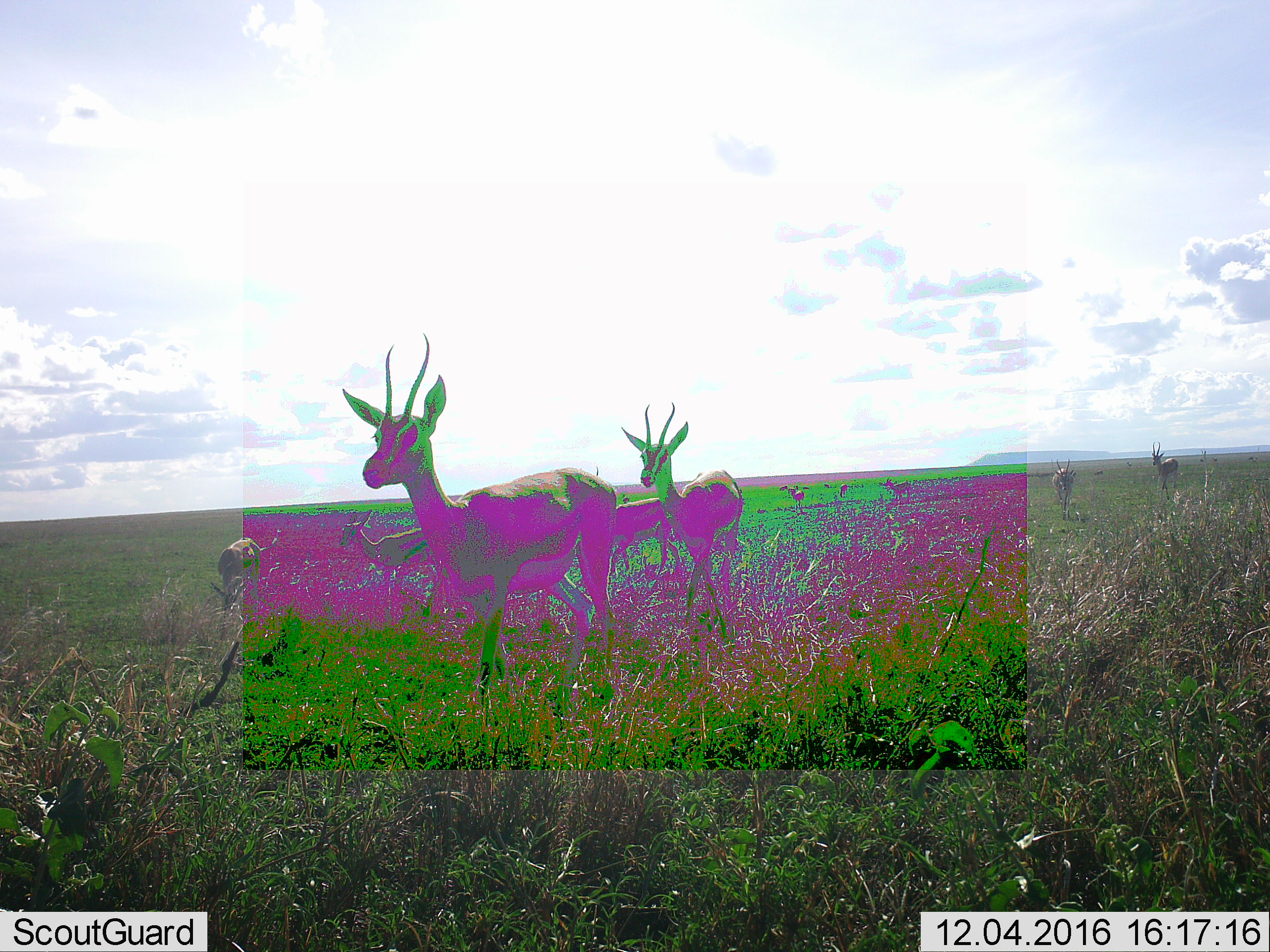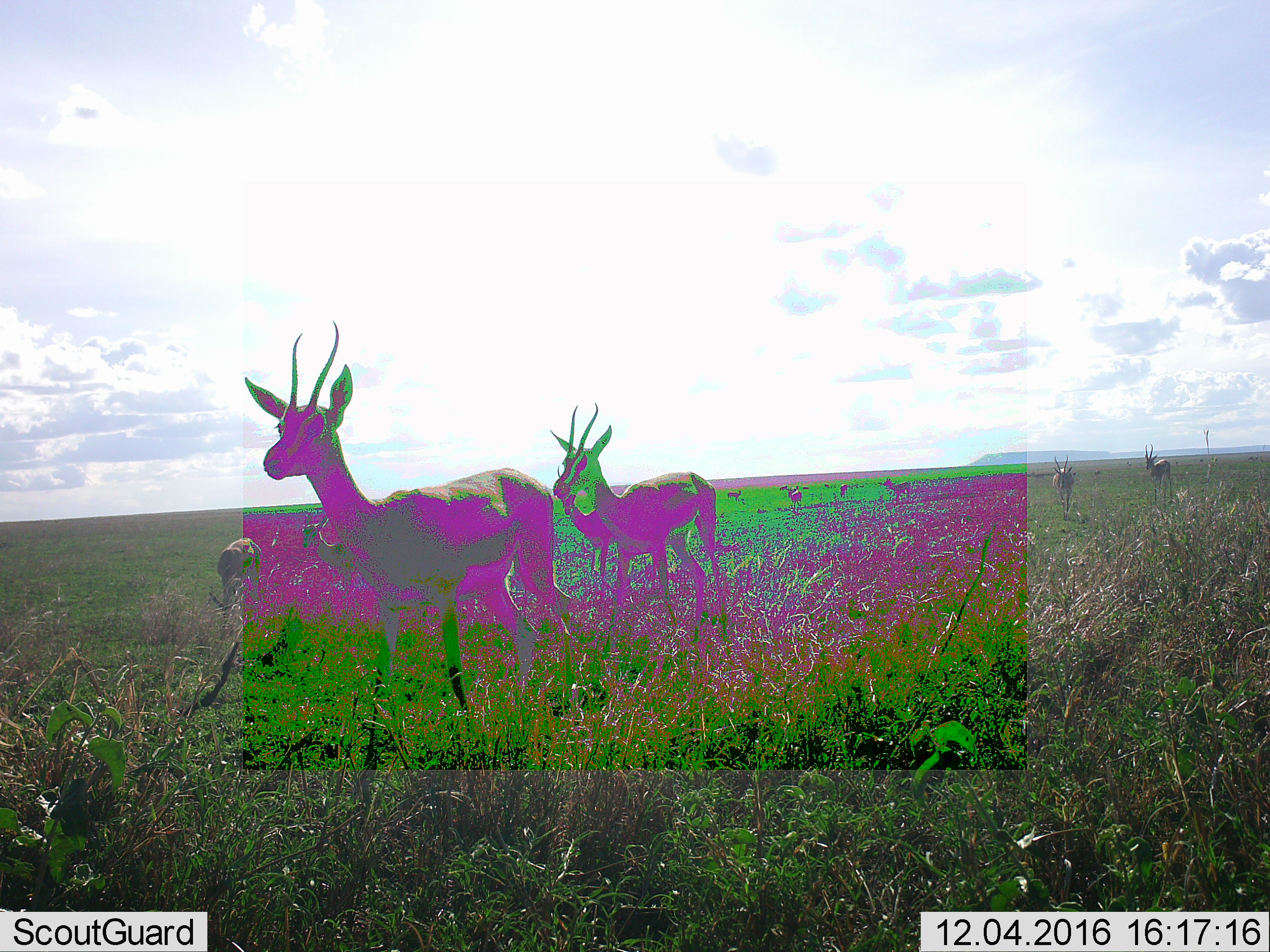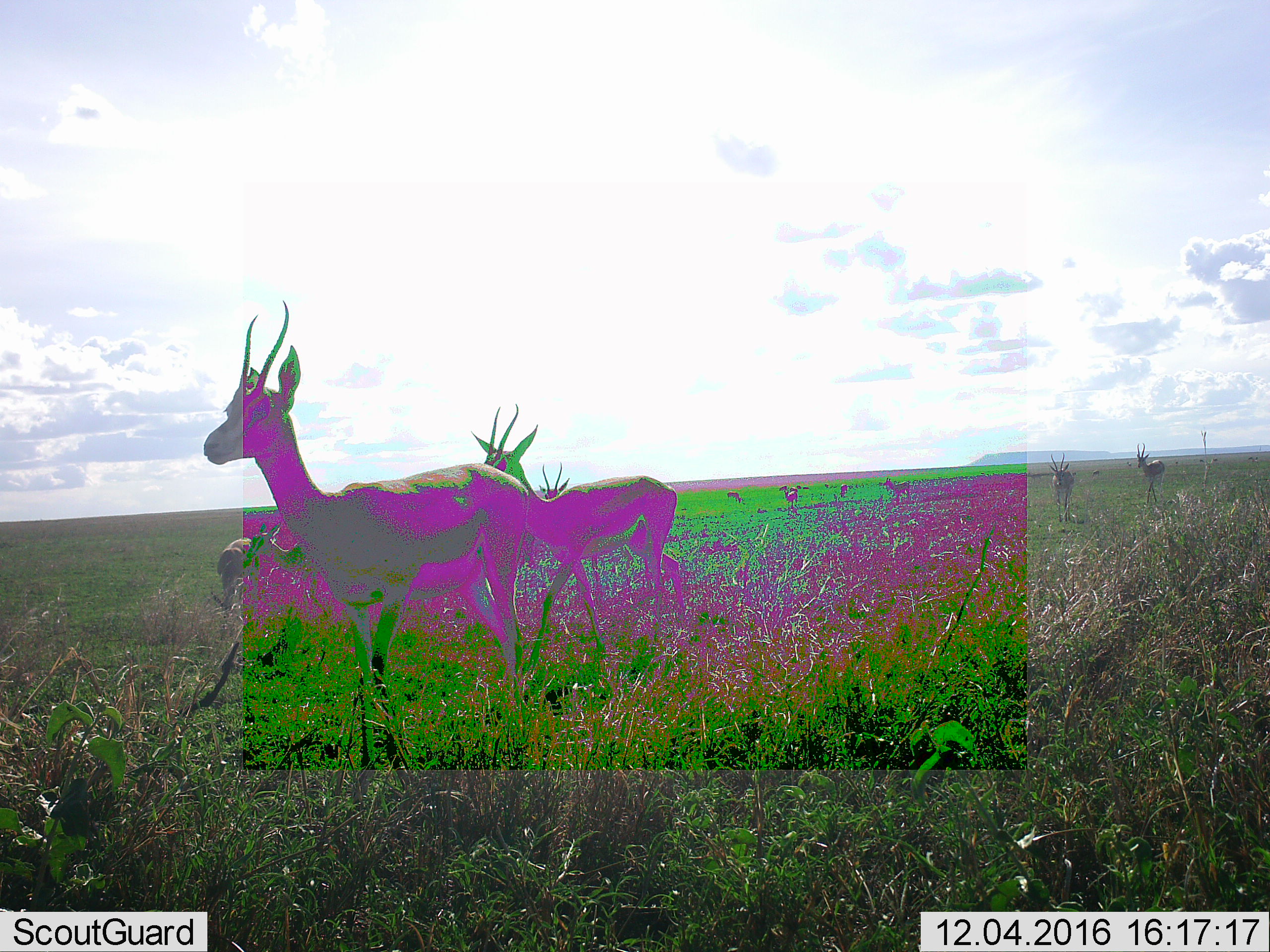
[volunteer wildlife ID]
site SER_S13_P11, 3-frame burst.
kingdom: Animalia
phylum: Chordata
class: Mammalia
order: Artiodactyla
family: Bovidae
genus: Eudorcas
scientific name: Eudorcas thomsonii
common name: thomson's gazelle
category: gazellethomsons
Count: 10.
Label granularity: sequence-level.